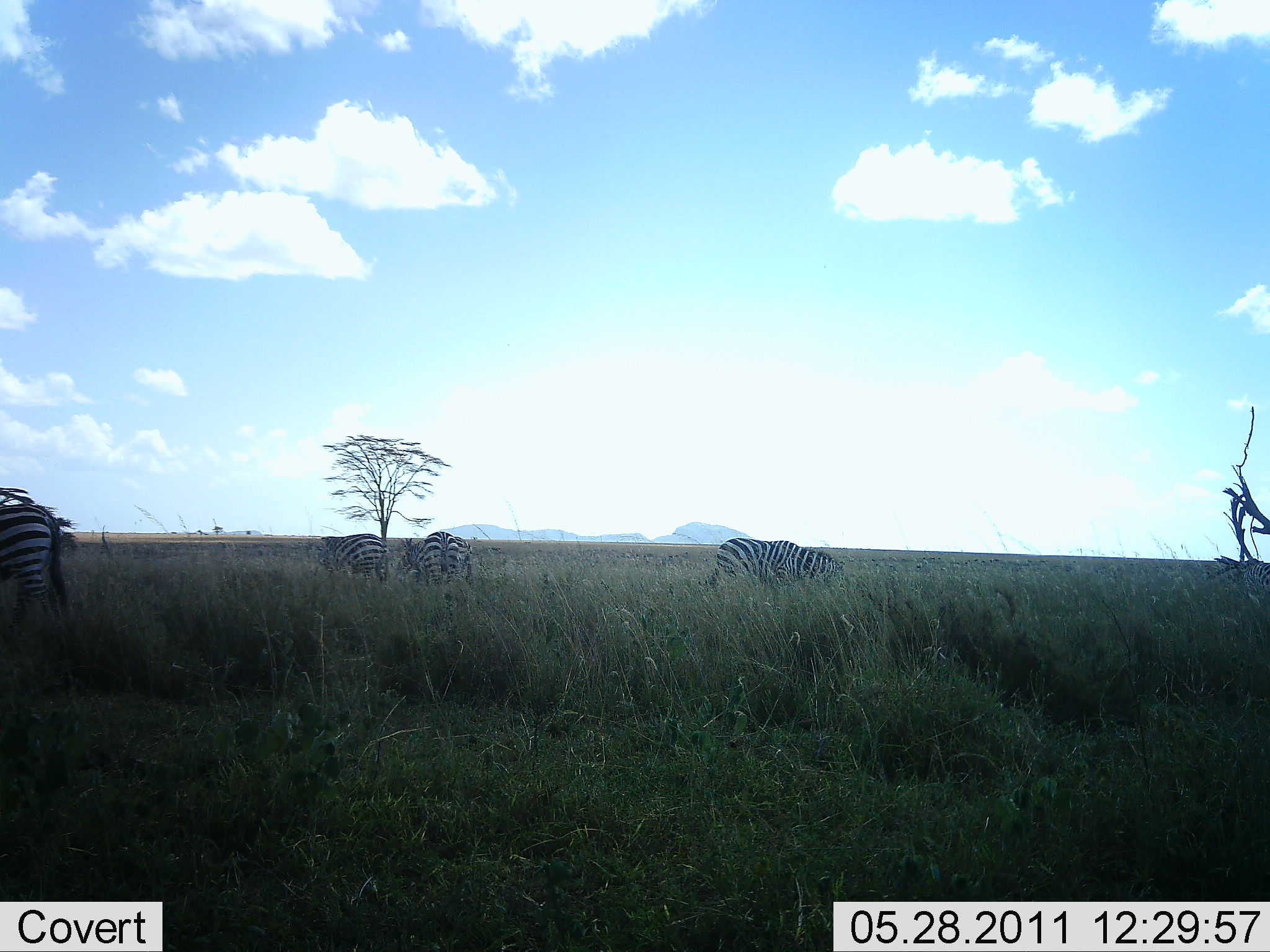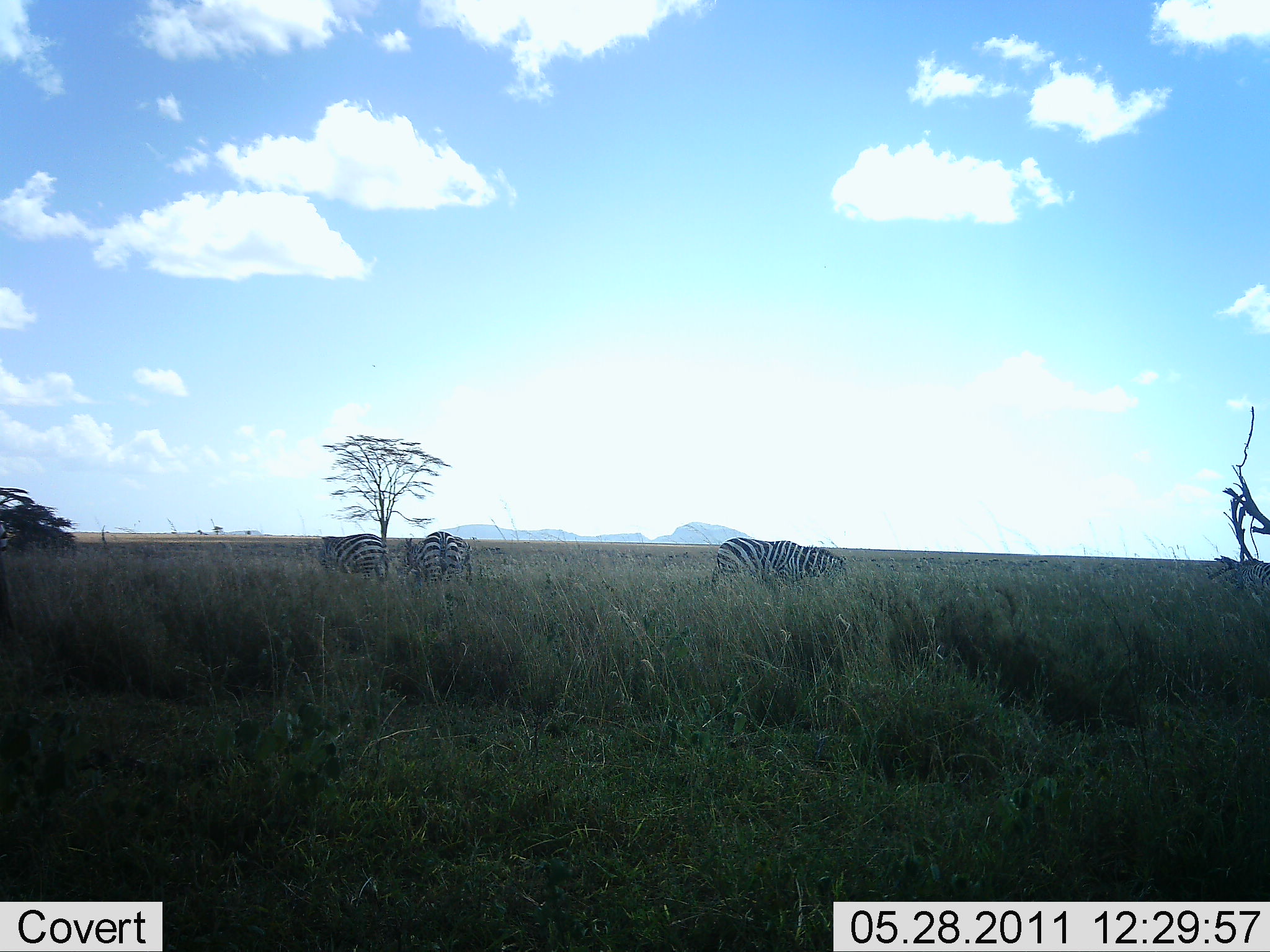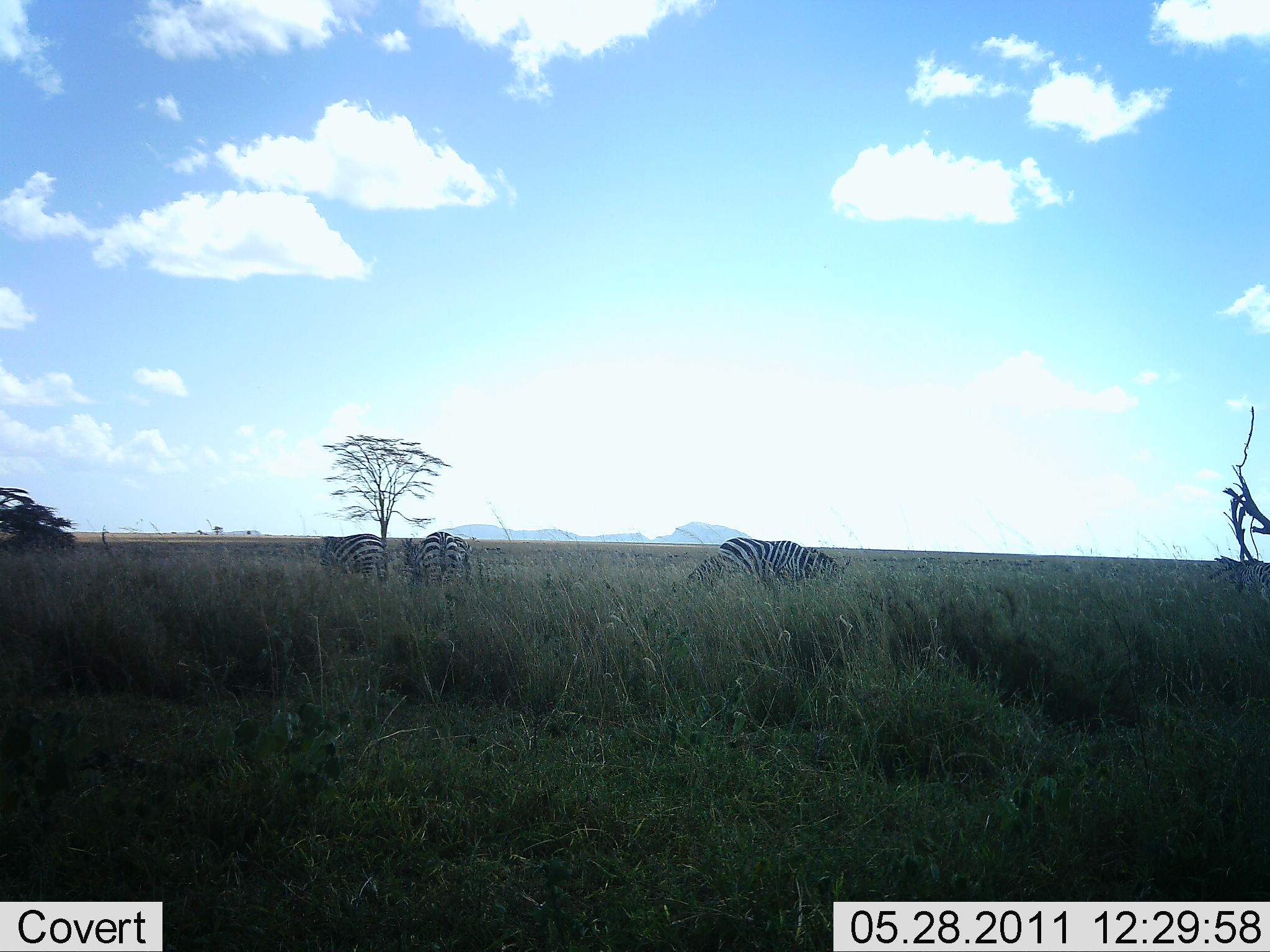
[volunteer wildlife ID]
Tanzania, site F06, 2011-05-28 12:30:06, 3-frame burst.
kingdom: Animalia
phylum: Chordata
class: Mammalia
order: Perissodactyla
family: Equidae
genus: Equus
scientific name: Equus quagga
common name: plains zebra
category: zebra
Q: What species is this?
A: Zebra (plains zebra) (Equus quagga).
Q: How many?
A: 4.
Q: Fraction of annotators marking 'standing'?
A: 42%.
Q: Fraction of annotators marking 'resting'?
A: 0%.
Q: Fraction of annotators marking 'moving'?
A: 42%.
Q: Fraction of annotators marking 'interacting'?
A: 0%.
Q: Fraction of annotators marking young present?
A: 0%.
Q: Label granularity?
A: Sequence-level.